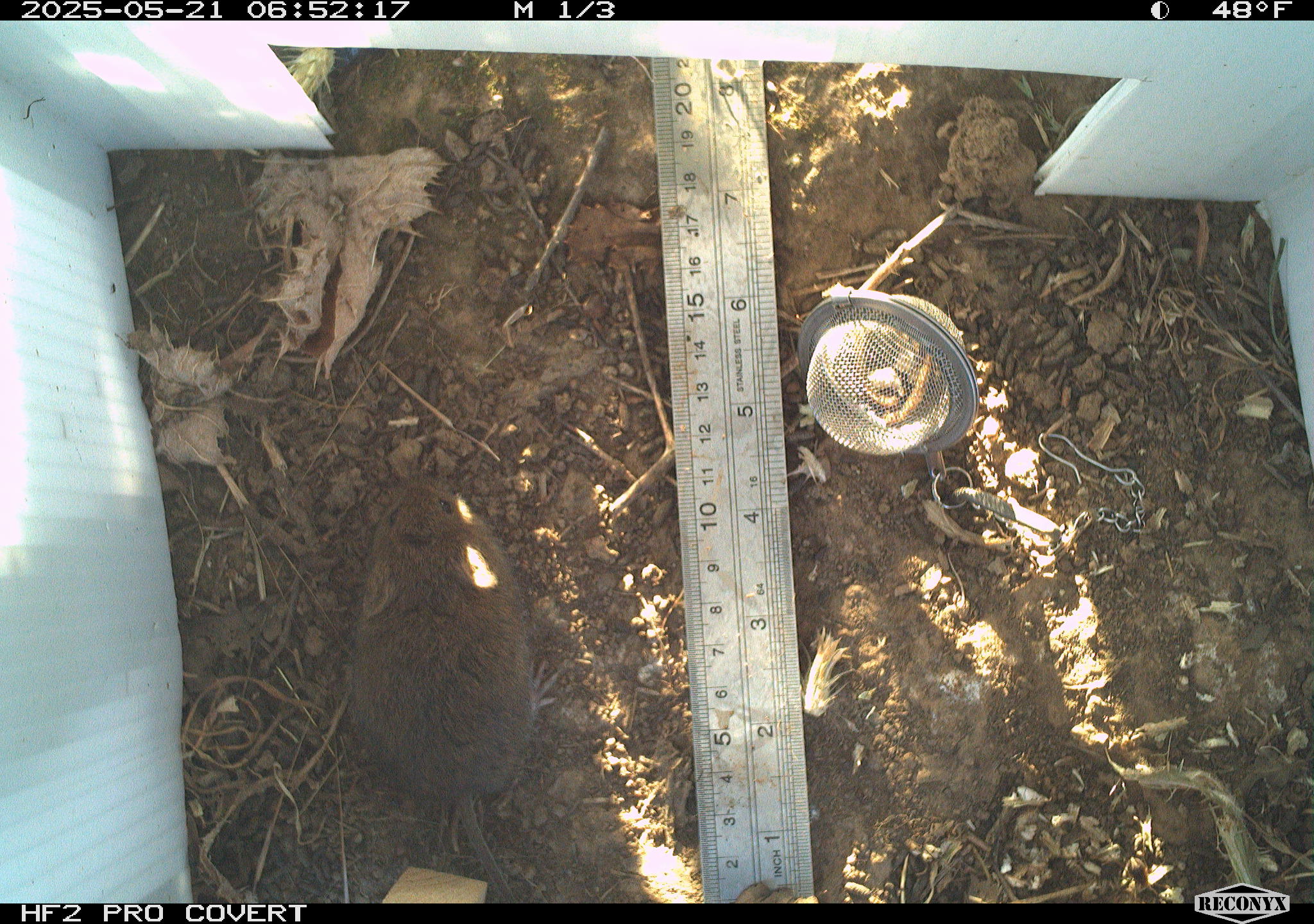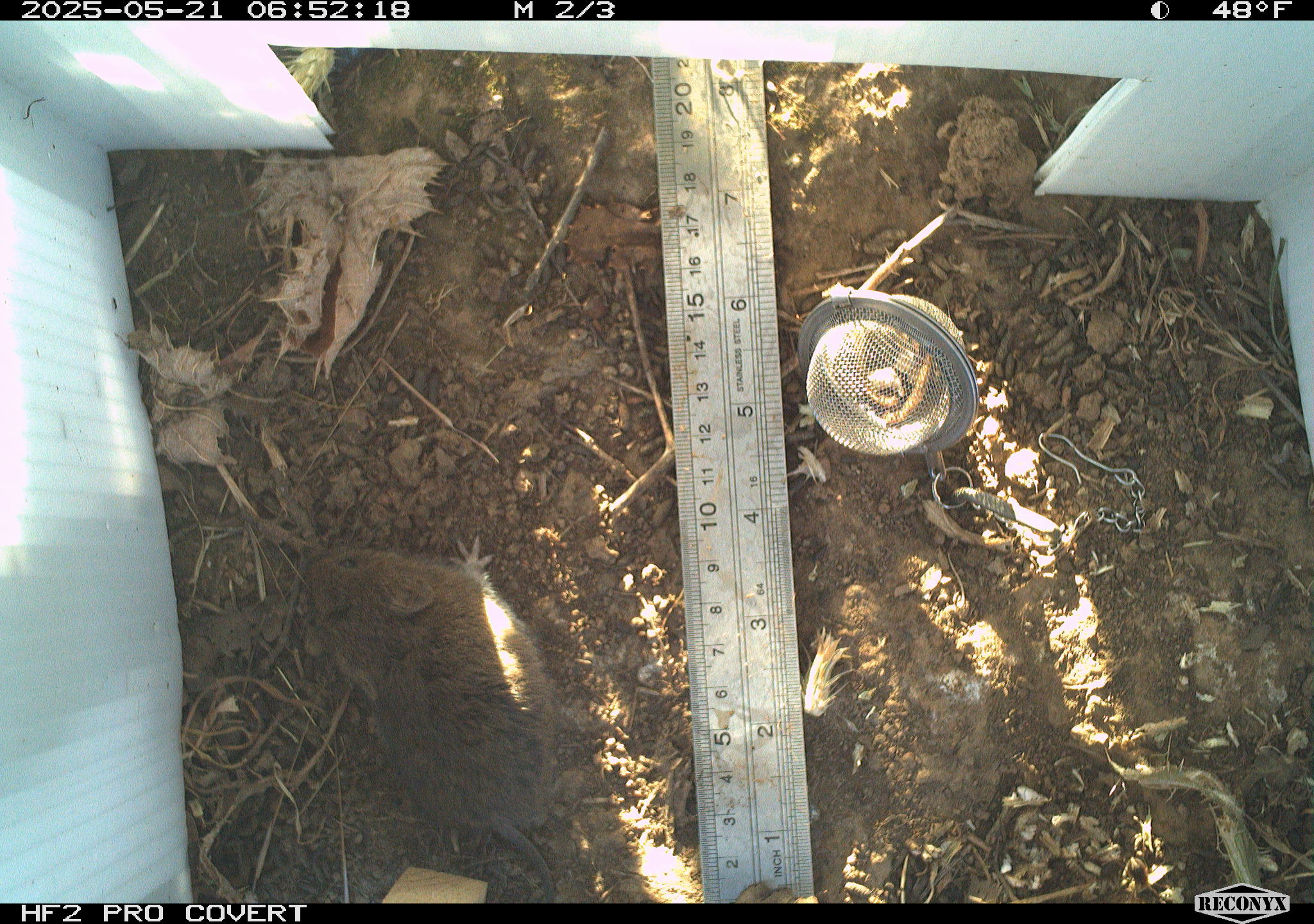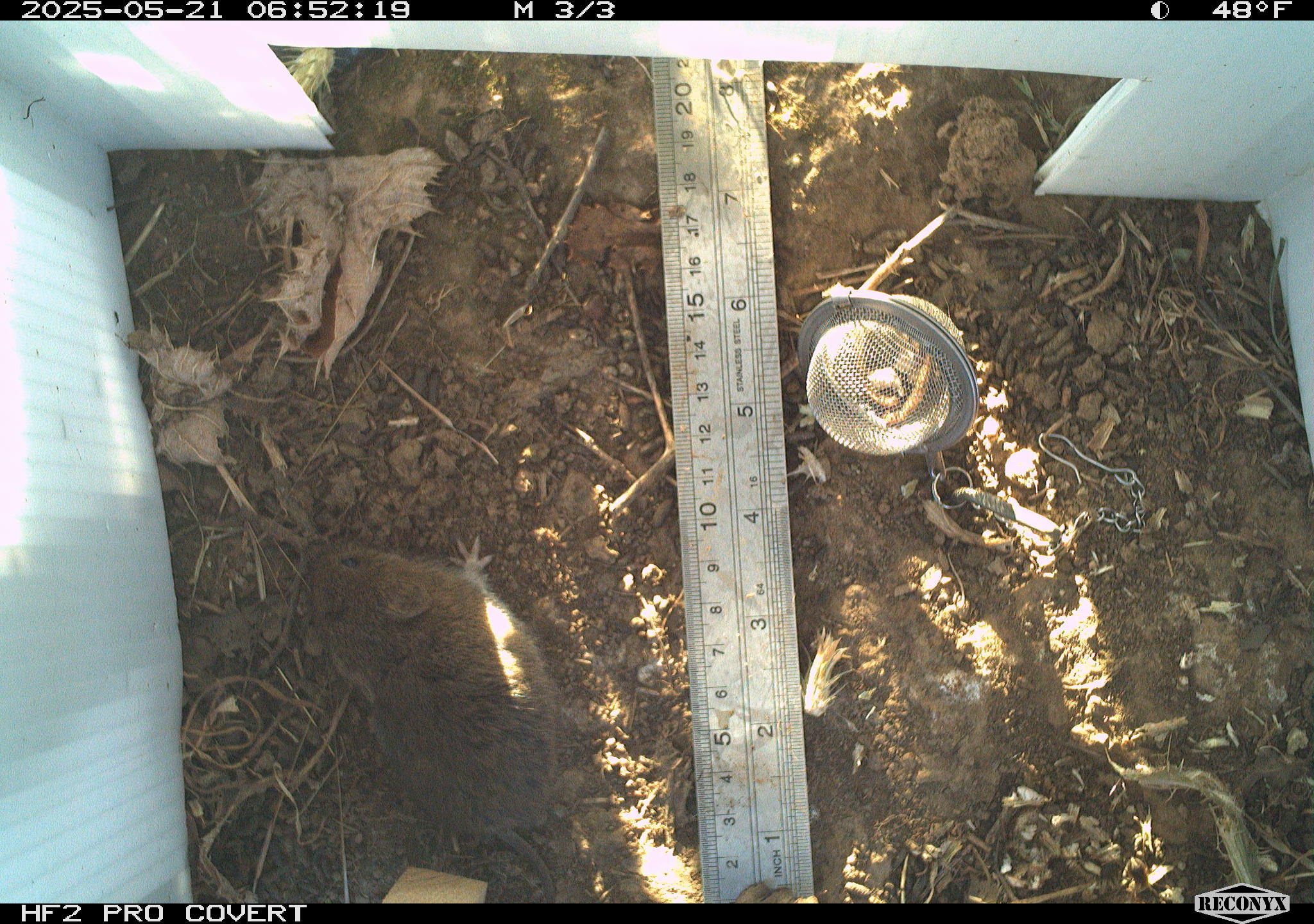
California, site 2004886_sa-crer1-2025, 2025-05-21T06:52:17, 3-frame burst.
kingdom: Animalia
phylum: Chordata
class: Mammalia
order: Rodentia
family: Cricetidae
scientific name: Arvicolinae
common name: voles, lemmings, and muskrats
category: arvicolinae subfamily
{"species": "arvicolinae subfamily (voles, lemmings, and muskrats) (Arvicolinae)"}